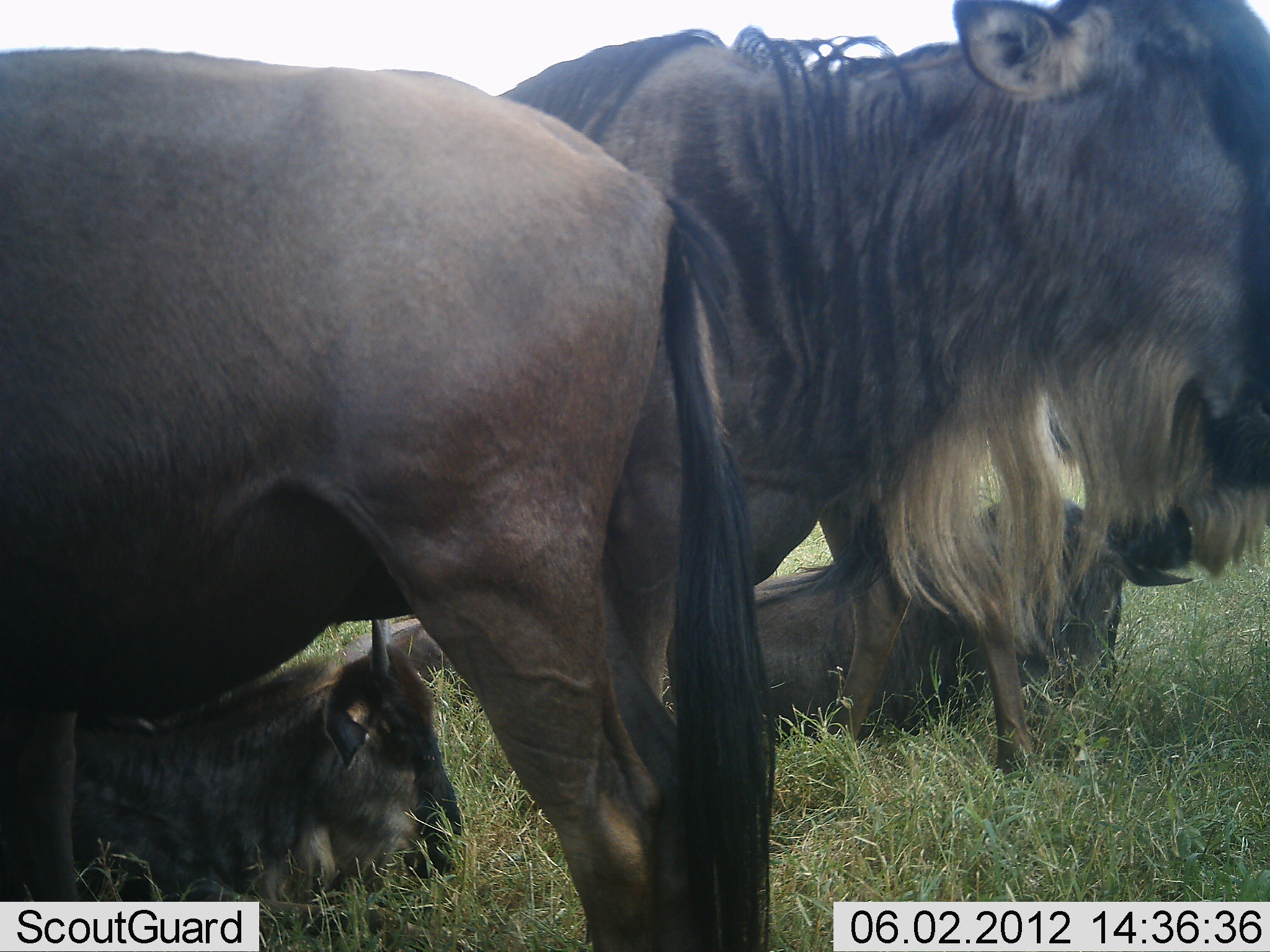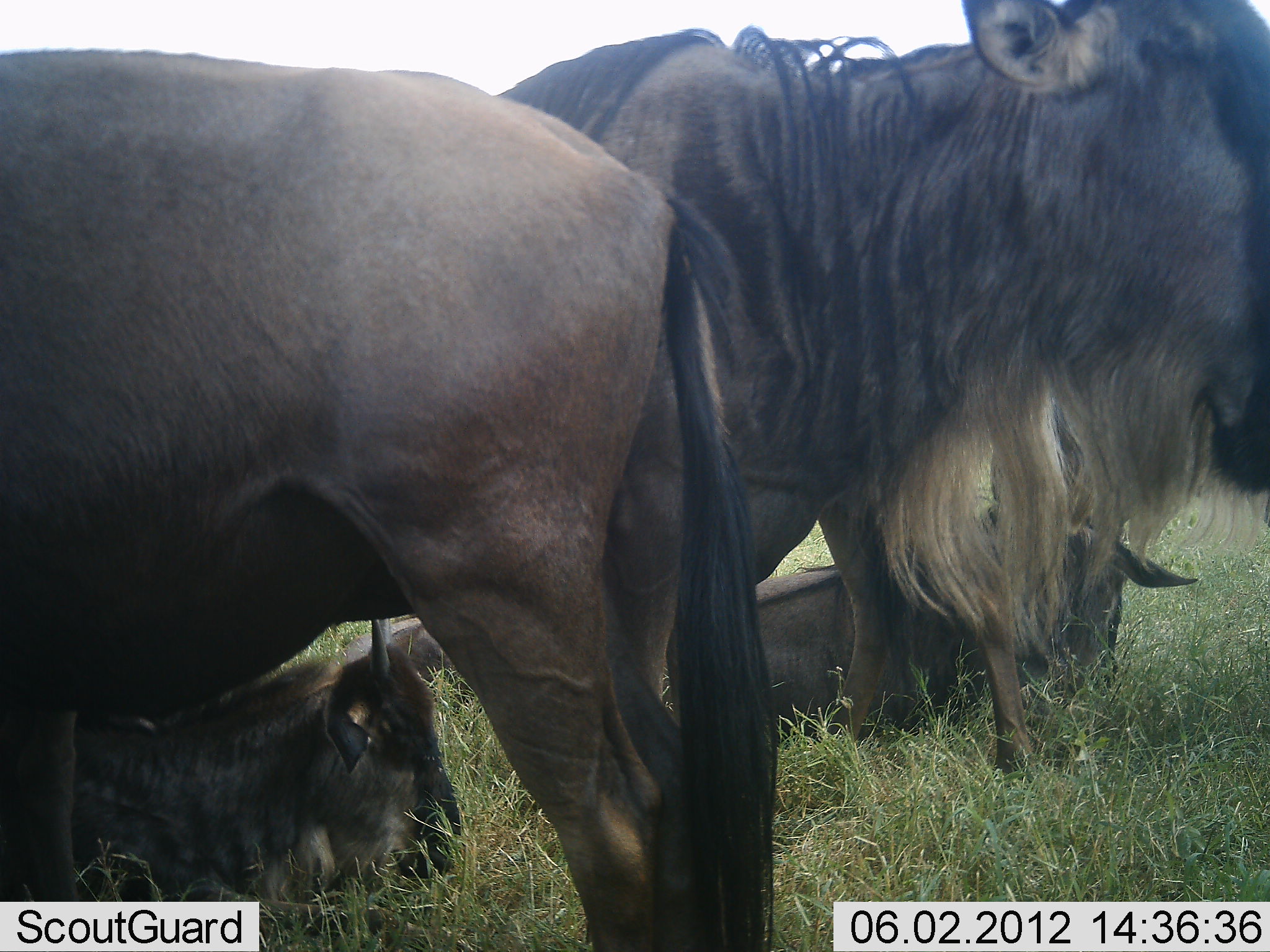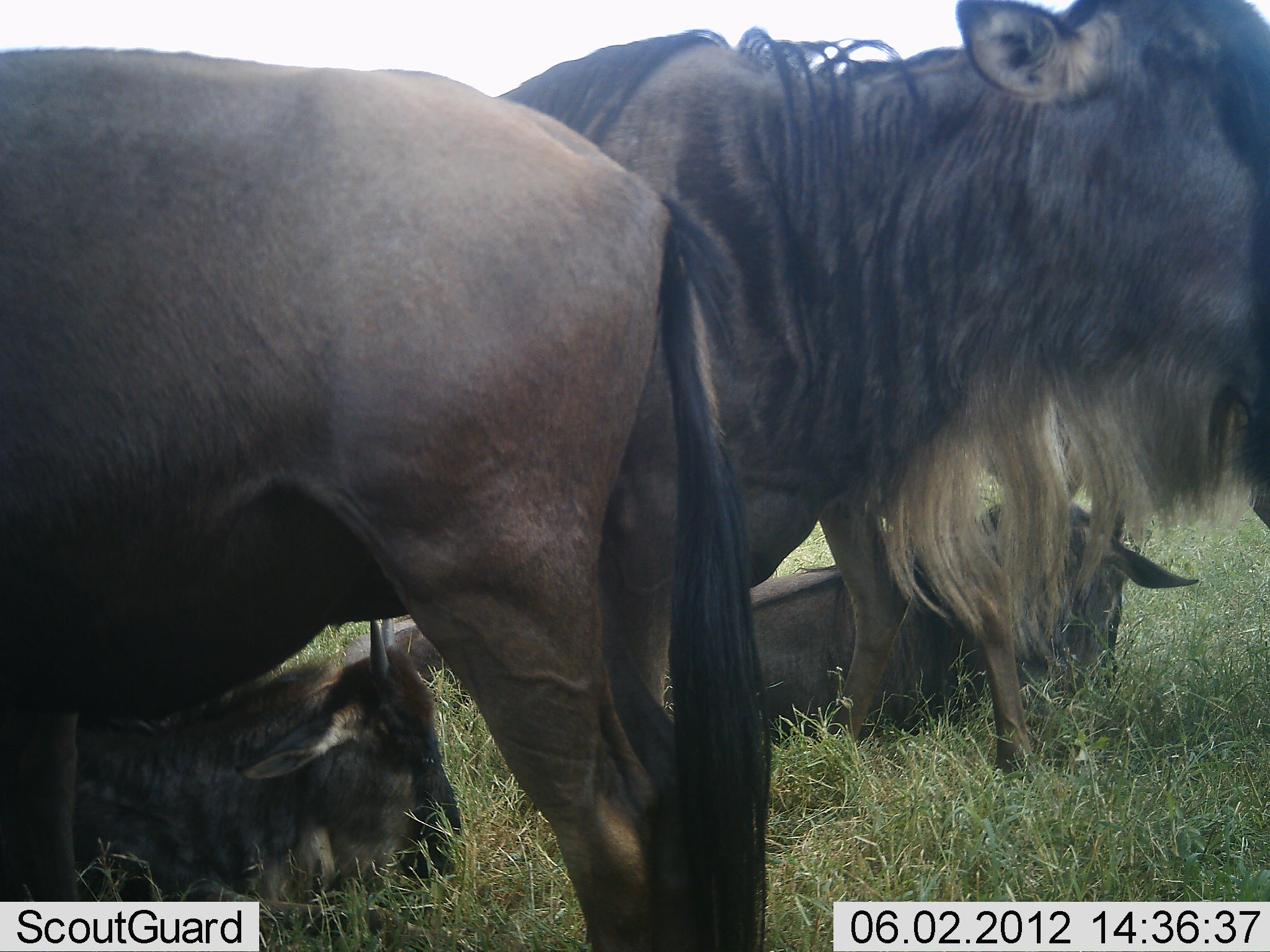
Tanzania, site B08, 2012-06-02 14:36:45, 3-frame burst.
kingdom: Animalia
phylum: Chordata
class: Mammalia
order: Artiodactyla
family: Bovidae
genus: Connochaetes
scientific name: Connochaetes taurinus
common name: blue wildebeest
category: wildebeest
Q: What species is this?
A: Wildebeest (blue wildebeest) (Connochaetes taurinus).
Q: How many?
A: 4.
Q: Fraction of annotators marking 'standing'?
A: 100%.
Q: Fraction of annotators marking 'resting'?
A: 90%.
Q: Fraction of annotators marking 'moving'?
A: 0%.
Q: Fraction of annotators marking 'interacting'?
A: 0%.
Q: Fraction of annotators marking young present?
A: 50%.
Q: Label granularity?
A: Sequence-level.